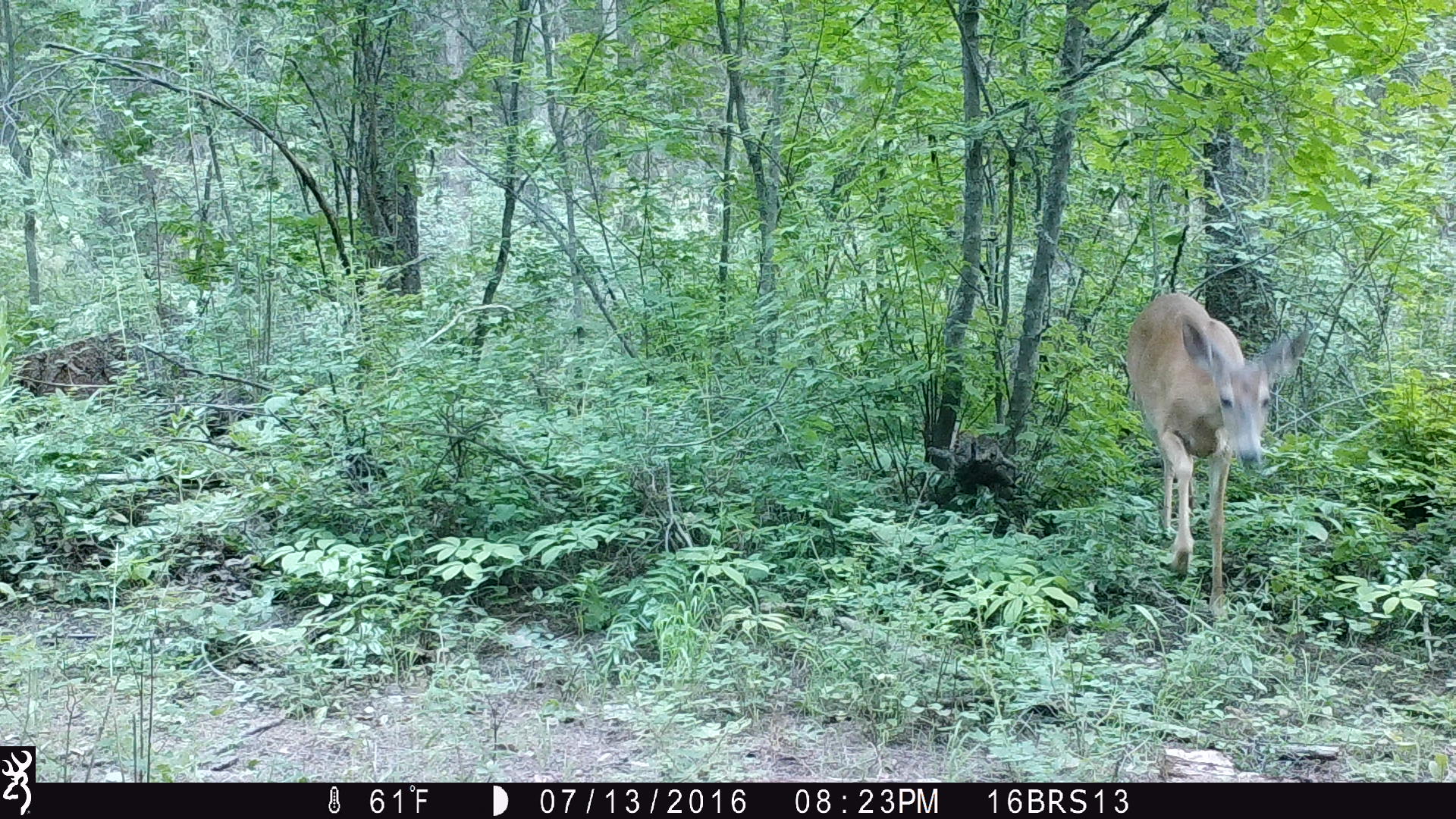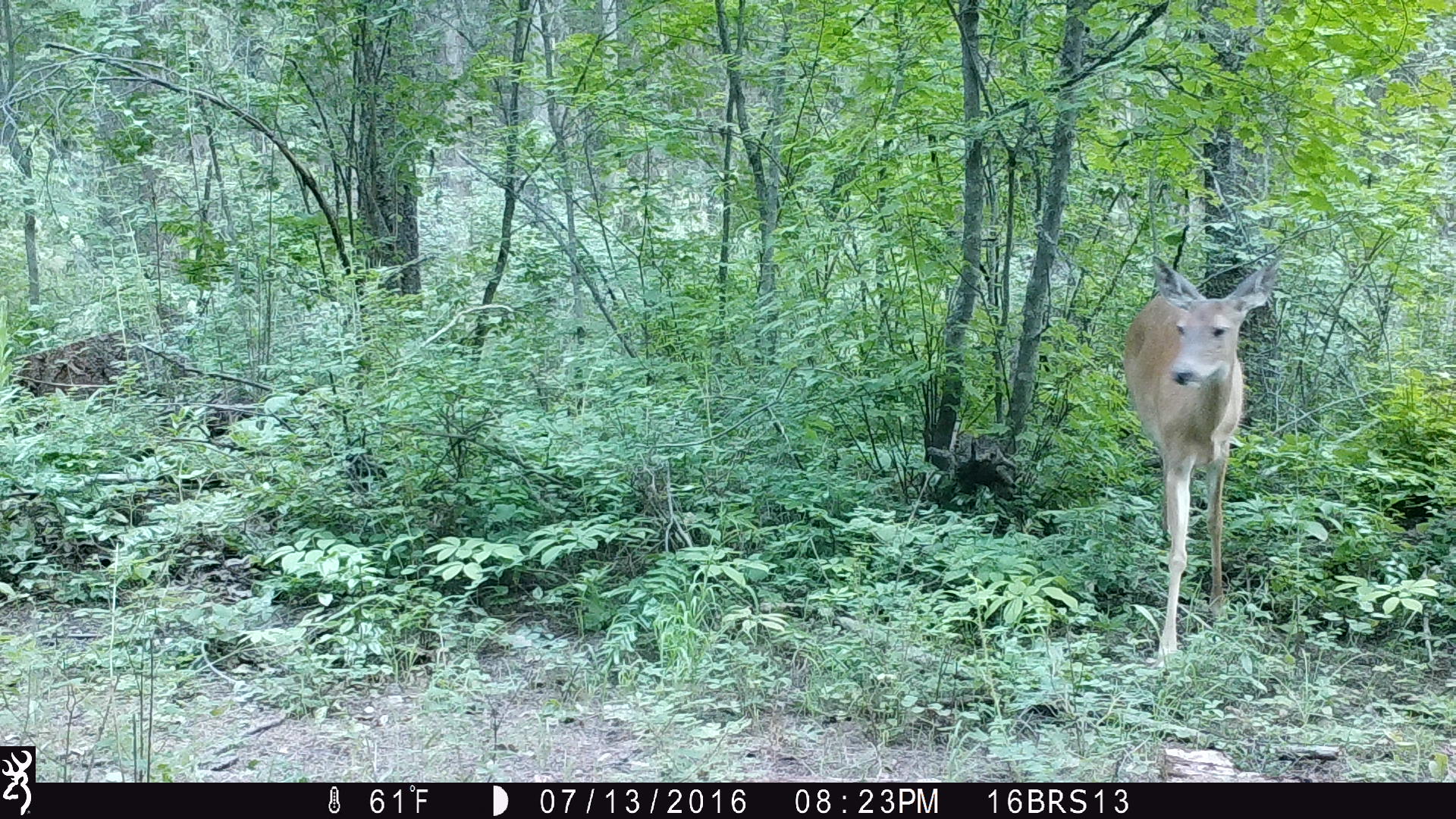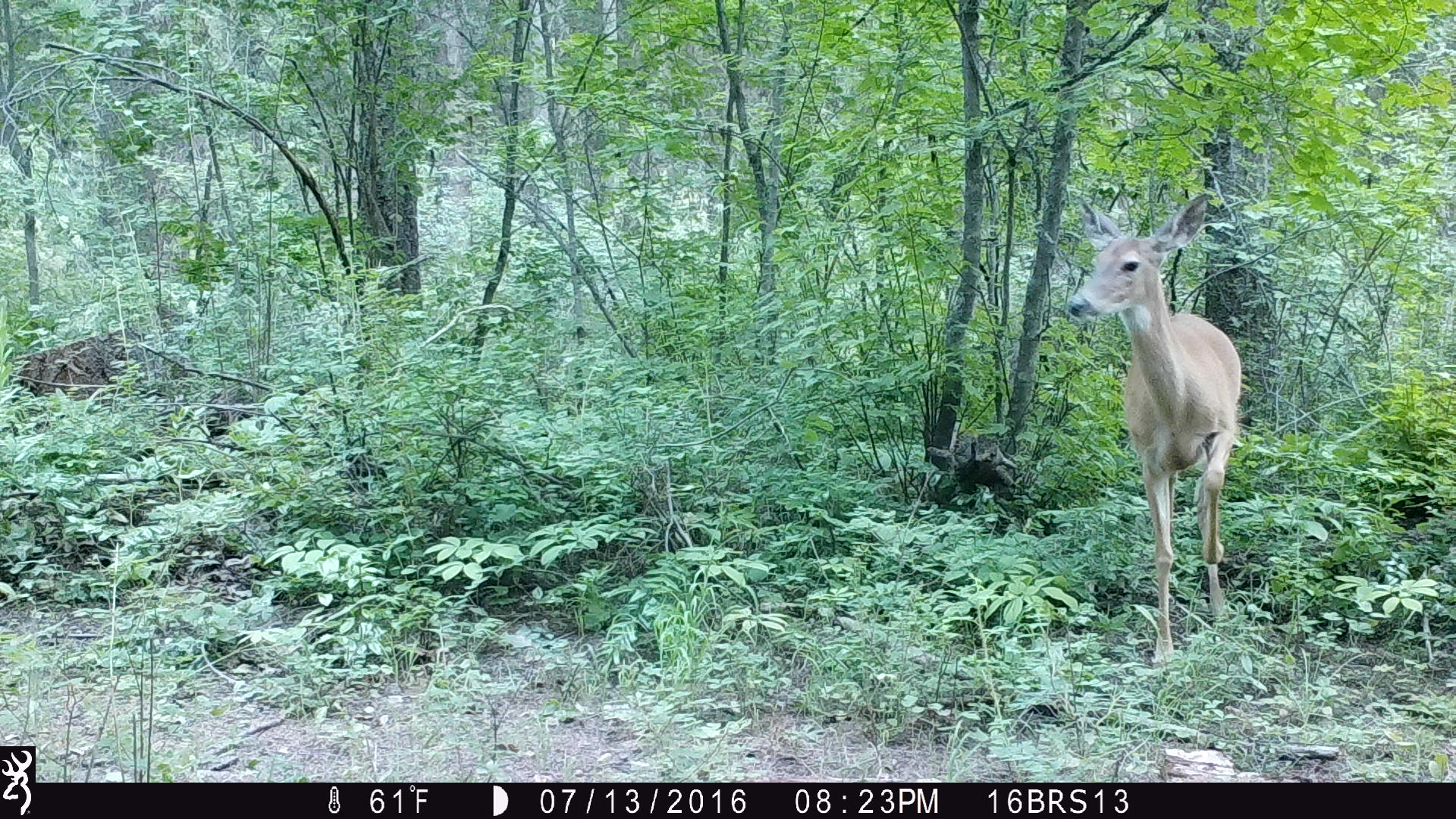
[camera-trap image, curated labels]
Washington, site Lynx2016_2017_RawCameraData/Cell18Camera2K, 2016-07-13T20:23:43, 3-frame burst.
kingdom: Animalia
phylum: Chordata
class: Mammalia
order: Artiodactyla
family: Cervidae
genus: Odocoileus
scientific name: Odocoileus virginianus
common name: white-tailed deer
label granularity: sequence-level